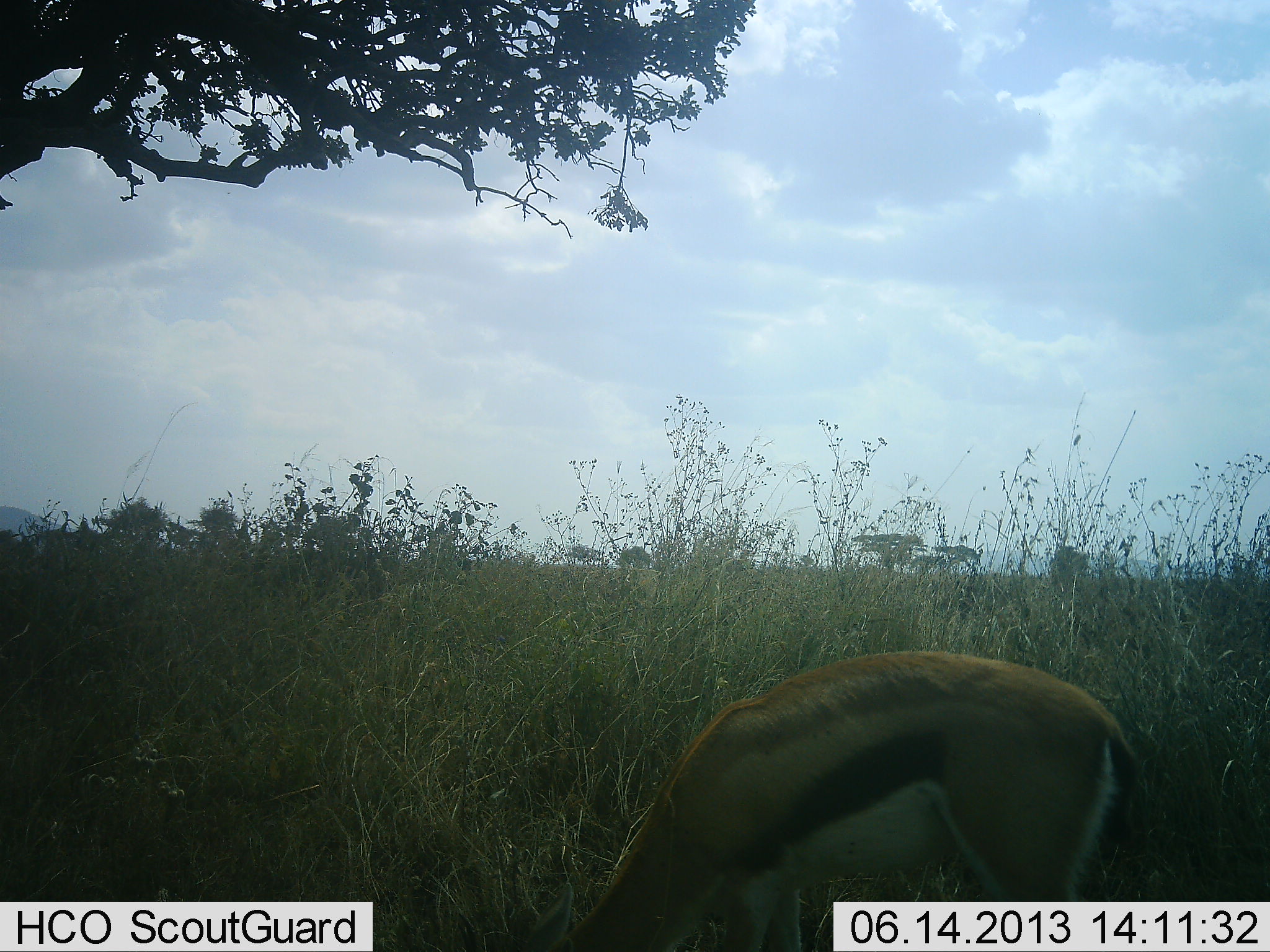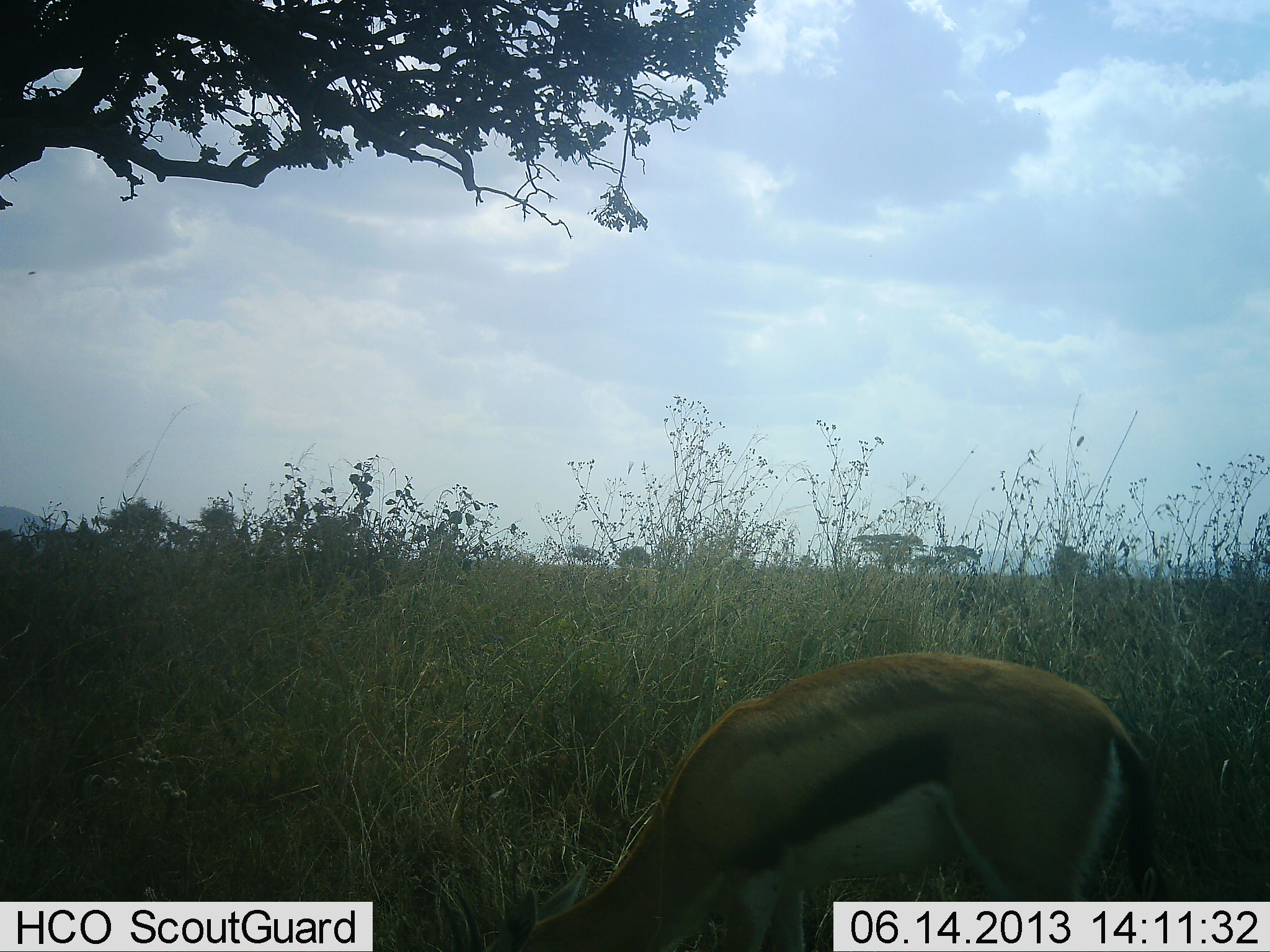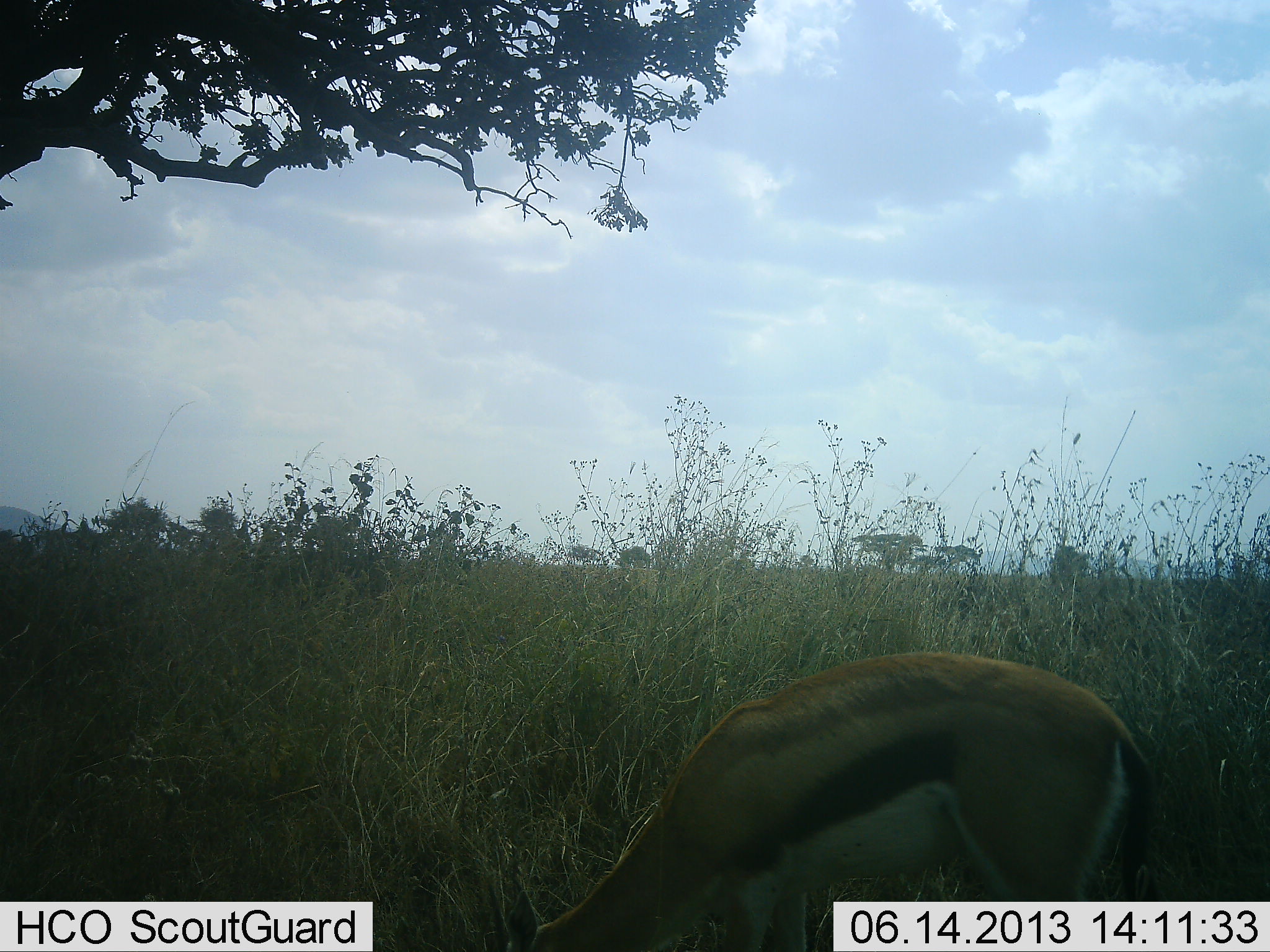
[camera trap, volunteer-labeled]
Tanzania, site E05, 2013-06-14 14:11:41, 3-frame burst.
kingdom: Animalia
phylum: Chordata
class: Mammalia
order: Artiodactyla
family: Bovidae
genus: Eudorcas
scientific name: Eudorcas thomsonii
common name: thomson's gazelle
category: gazellethomsons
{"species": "gazellethomsons (thomson's gazelle) (Eudorcas thomsonii)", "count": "1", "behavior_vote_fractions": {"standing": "29%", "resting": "5%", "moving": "0%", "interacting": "0%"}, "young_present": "0%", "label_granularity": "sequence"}